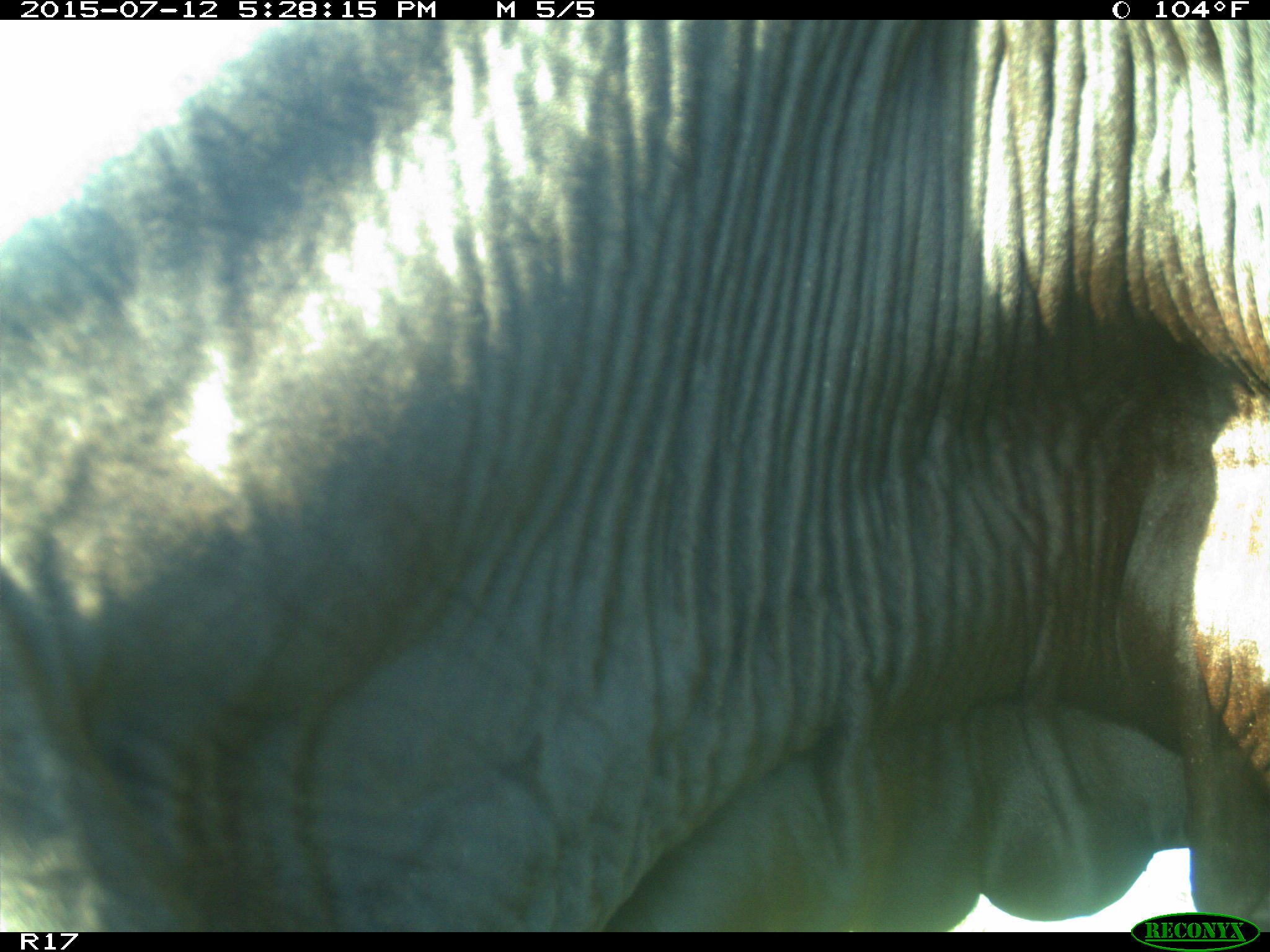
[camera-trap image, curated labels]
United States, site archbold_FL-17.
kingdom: Animalia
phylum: Chordata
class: Mammalia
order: Artiodactyla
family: Bovidae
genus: Bos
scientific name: Bos taurus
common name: domestic cow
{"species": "Bos taurus (domestic cow)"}